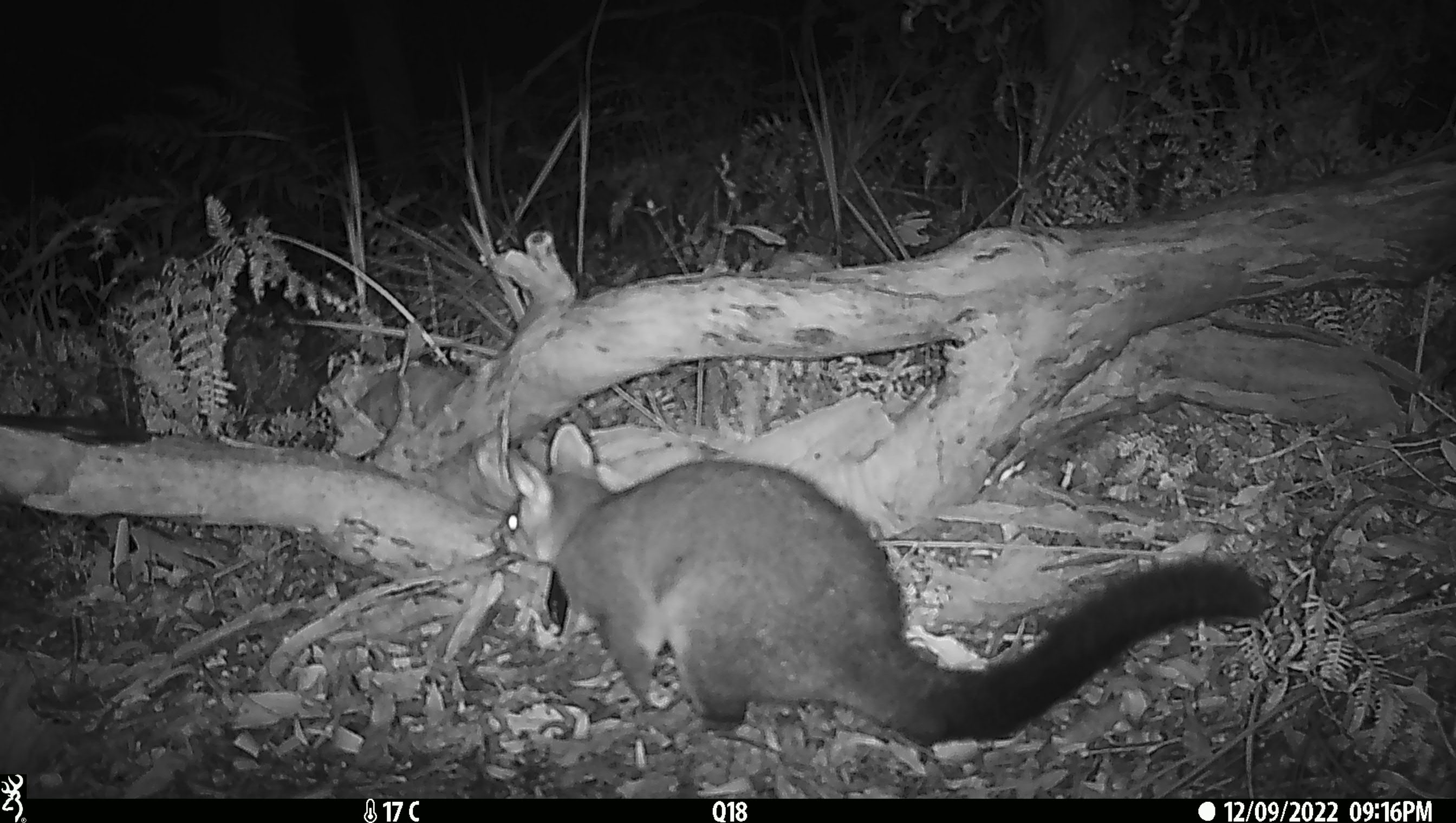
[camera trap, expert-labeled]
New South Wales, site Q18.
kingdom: Animalia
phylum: Chordata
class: Mammalia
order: Diprotodontia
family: Phalangeridae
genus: Trichosurus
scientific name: Trichosurus vulpecula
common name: common brushtail possum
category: possum